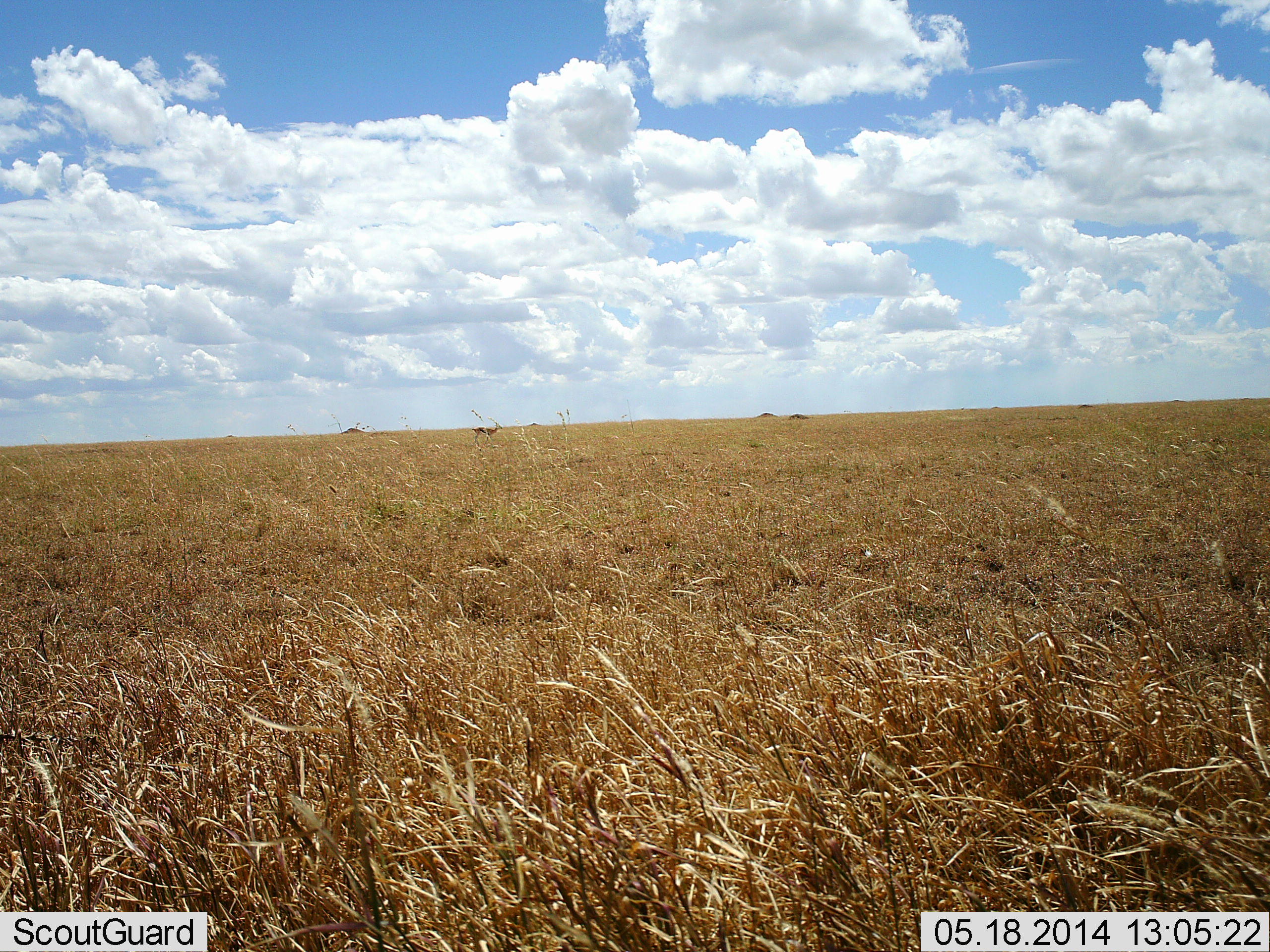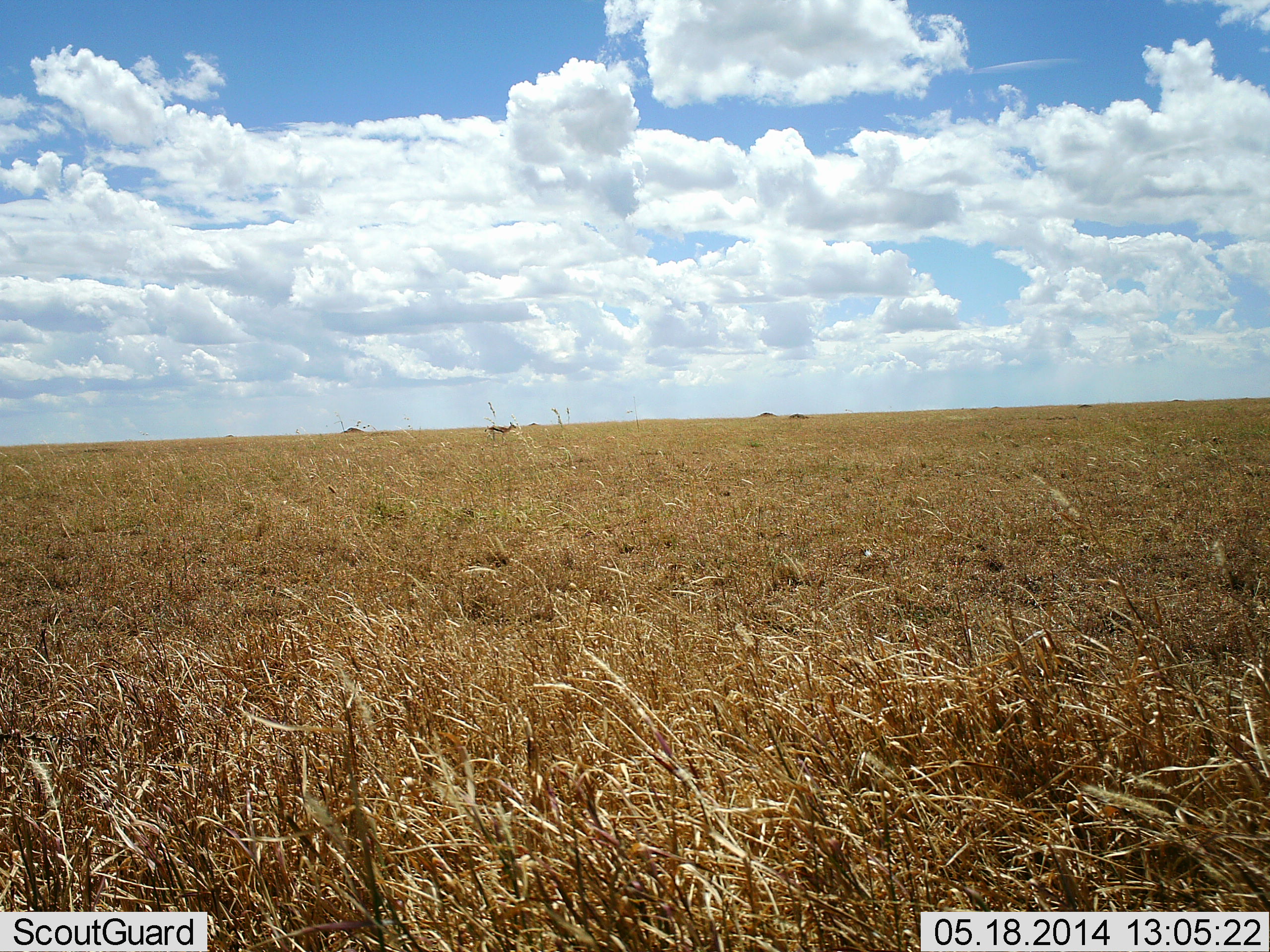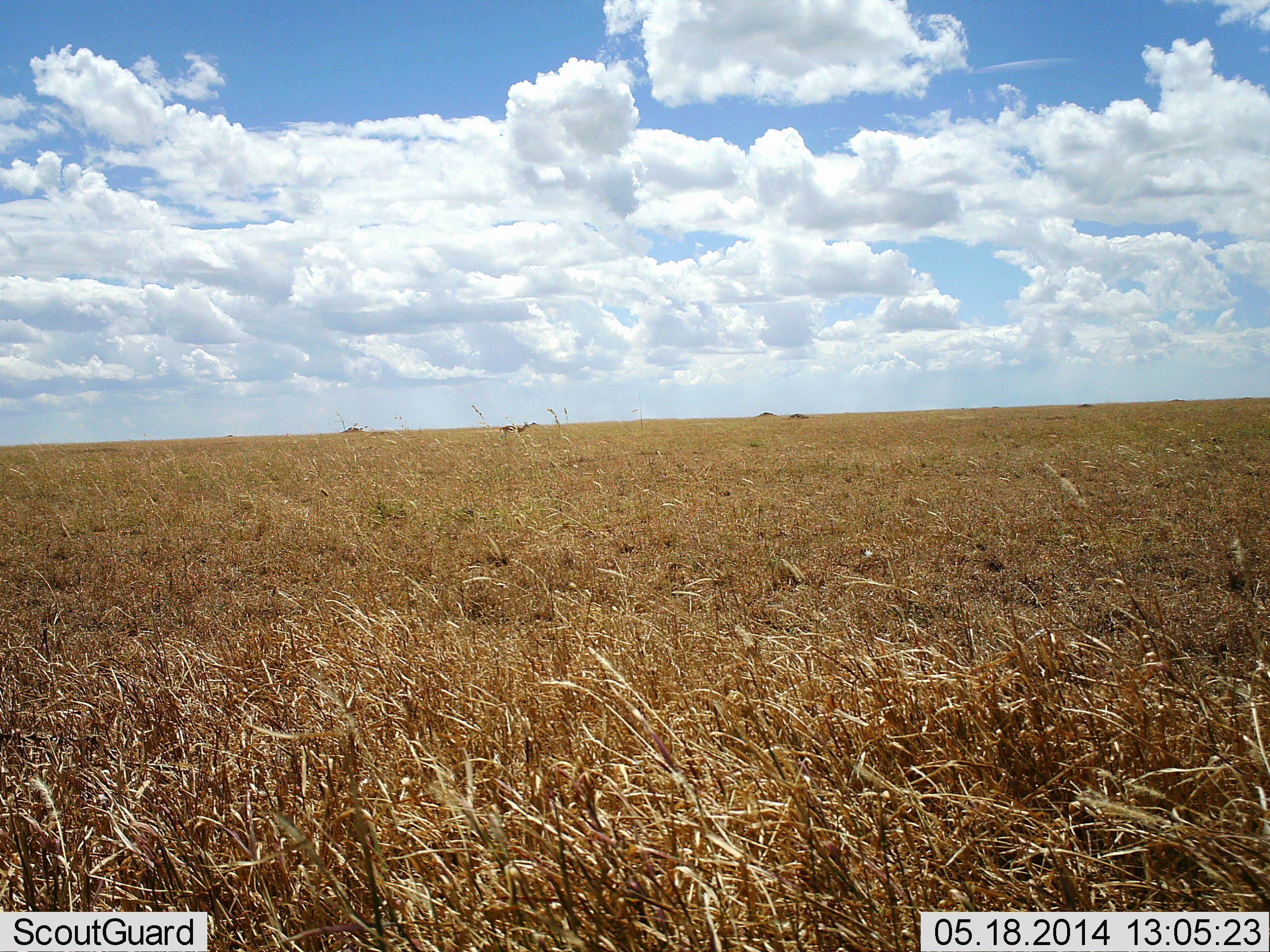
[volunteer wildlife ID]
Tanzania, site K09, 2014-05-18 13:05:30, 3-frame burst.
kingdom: Animalia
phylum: Chordata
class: Mammalia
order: Artiodactyla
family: Bovidae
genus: Eudorcas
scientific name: Eudorcas thomsonii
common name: thomson's gazelle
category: gazellethomsons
Gazellethomsons (thomson's gazelle) (Eudorcas thomsonii), count 1. Behavior (volunteer vote fractions): standing 0%, resting 0%, moving 100%, interacting 0%. Young present (vote fraction): 0%. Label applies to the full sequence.